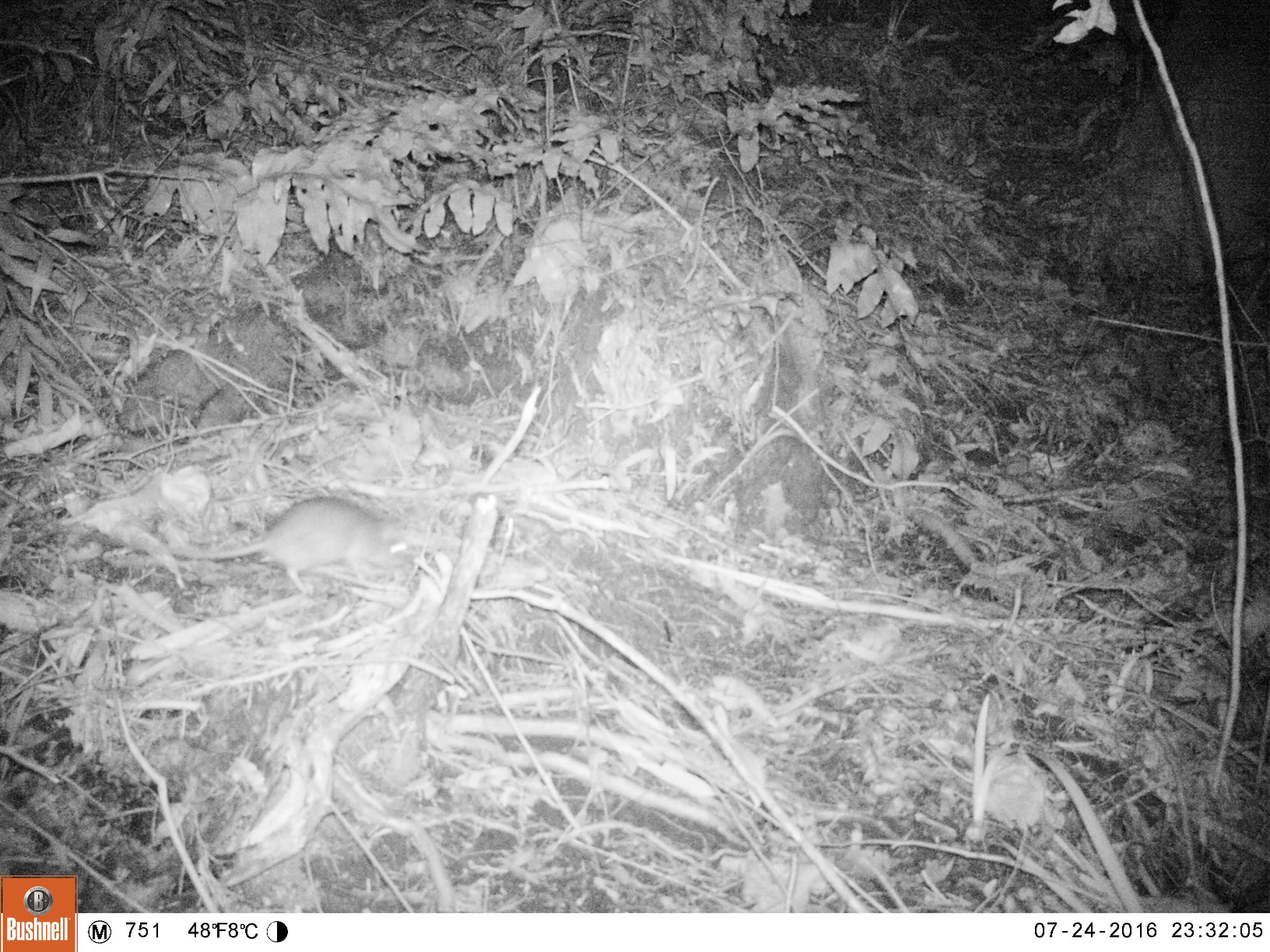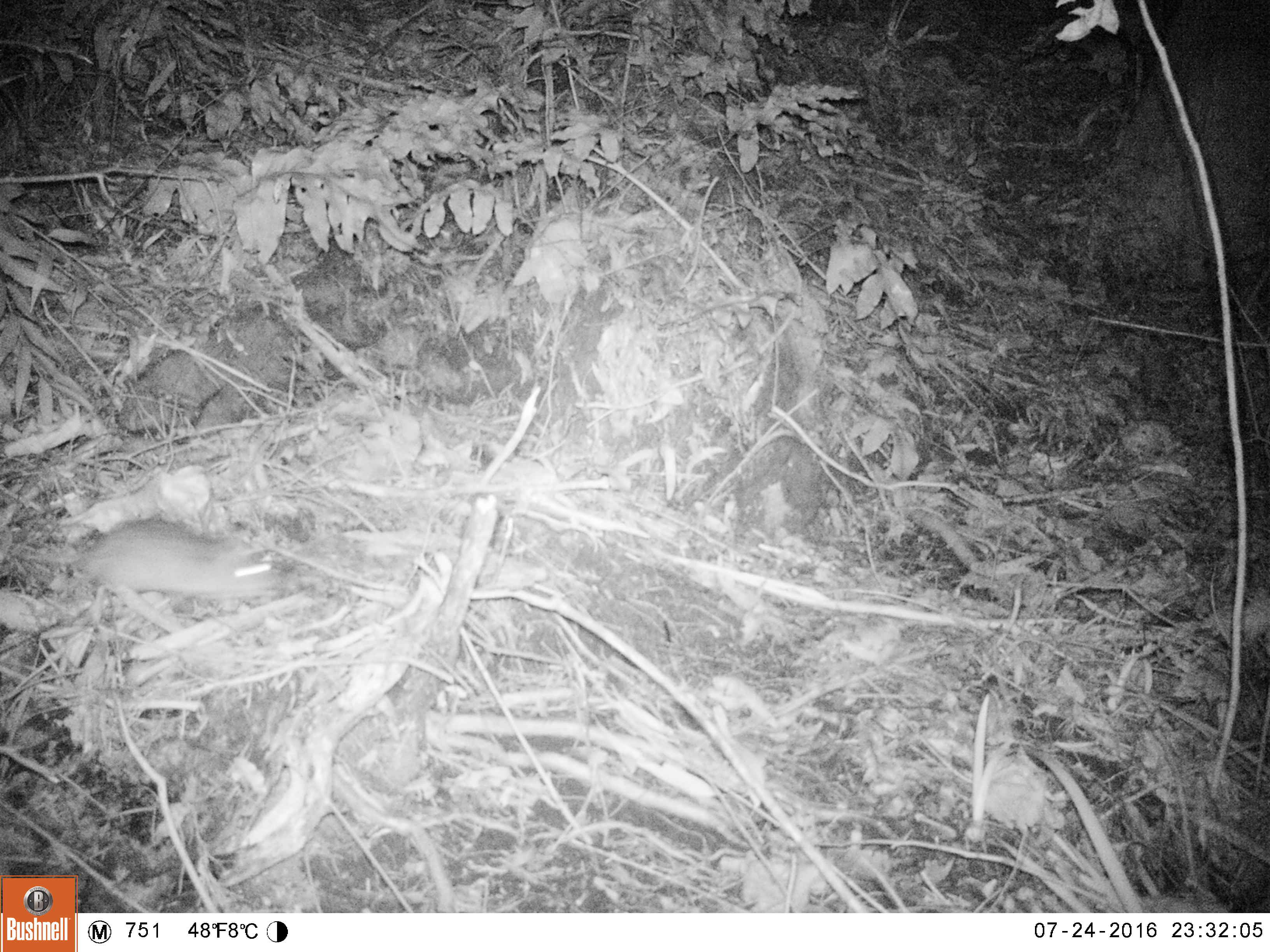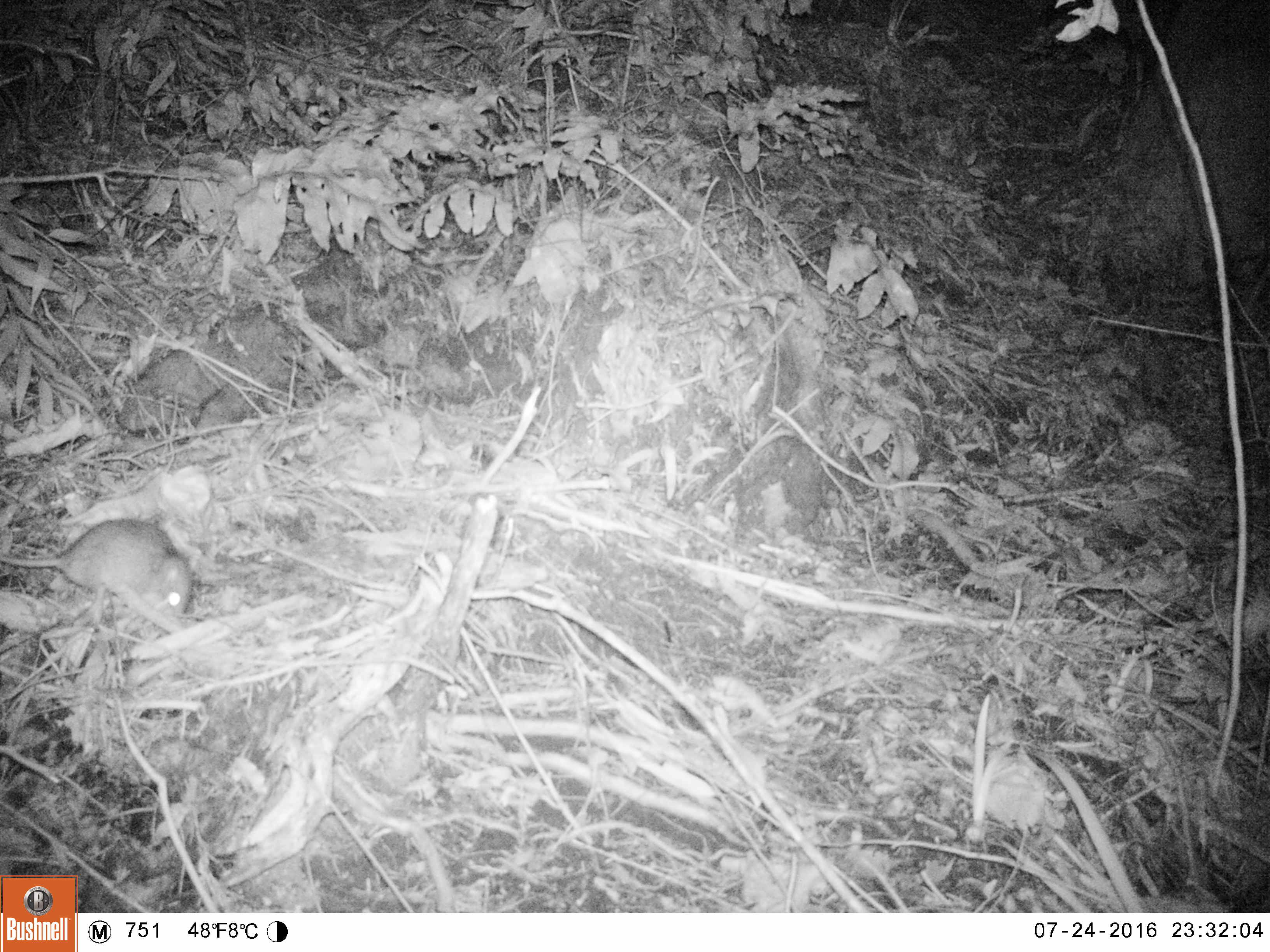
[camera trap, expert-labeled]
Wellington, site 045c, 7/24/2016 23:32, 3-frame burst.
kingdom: Animalia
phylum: Chordata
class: Mammalia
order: Rodentia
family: Muridae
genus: Rattus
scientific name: Rattus rattus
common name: ship rat